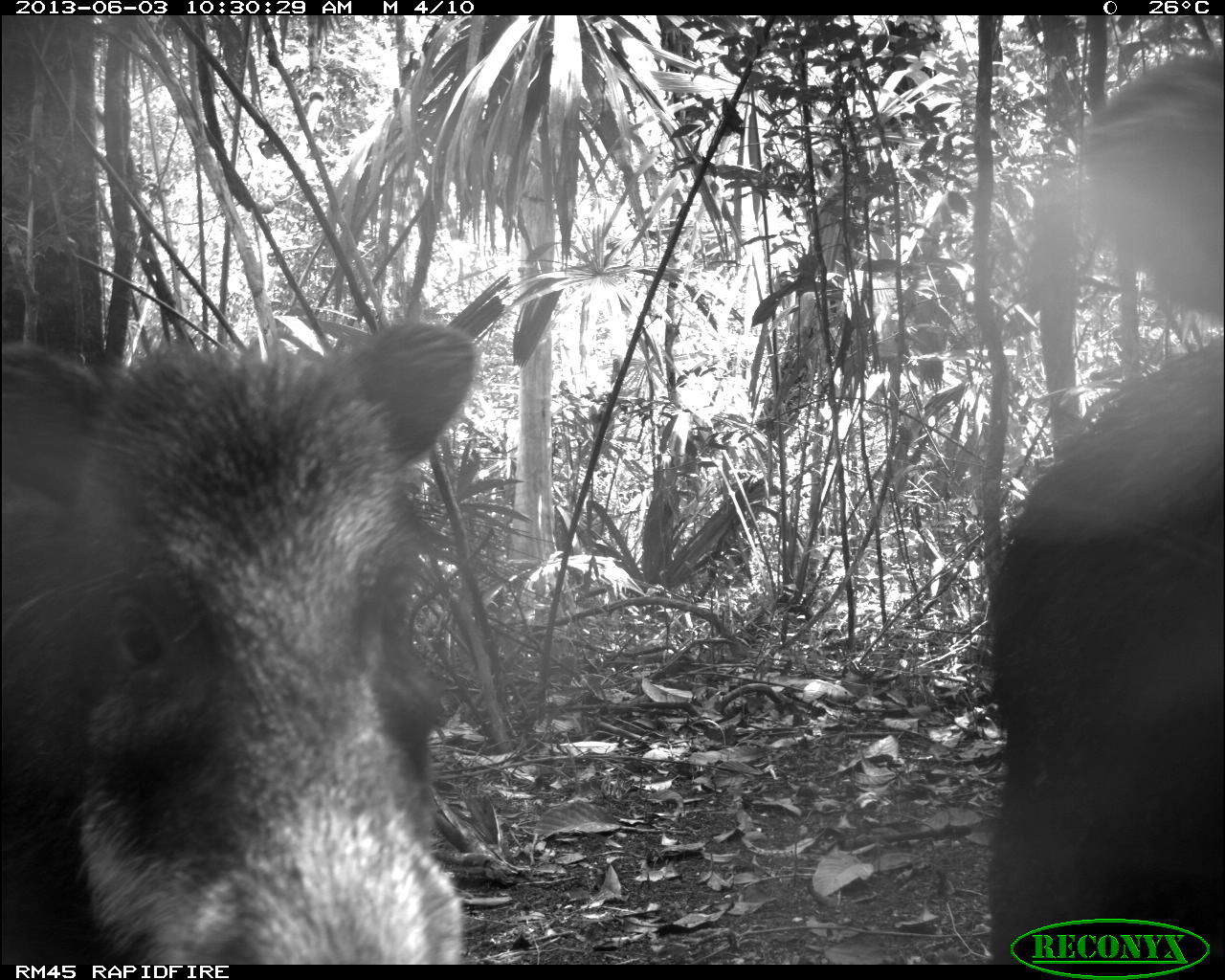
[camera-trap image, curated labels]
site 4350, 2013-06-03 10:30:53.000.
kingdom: Animalia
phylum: Chordata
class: Mammalia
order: Artiodactyla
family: Tayassuidae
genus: Tayassu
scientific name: Tayassu pecari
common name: white-lipped peccary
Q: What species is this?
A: Tayassu pecari (white-lipped peccary).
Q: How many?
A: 6.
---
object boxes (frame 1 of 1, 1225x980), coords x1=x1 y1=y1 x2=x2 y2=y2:
tayassu pecari: x1=0 y1=312 x2=478 y2=957; x1=978 y1=47 x2=1225 y2=965